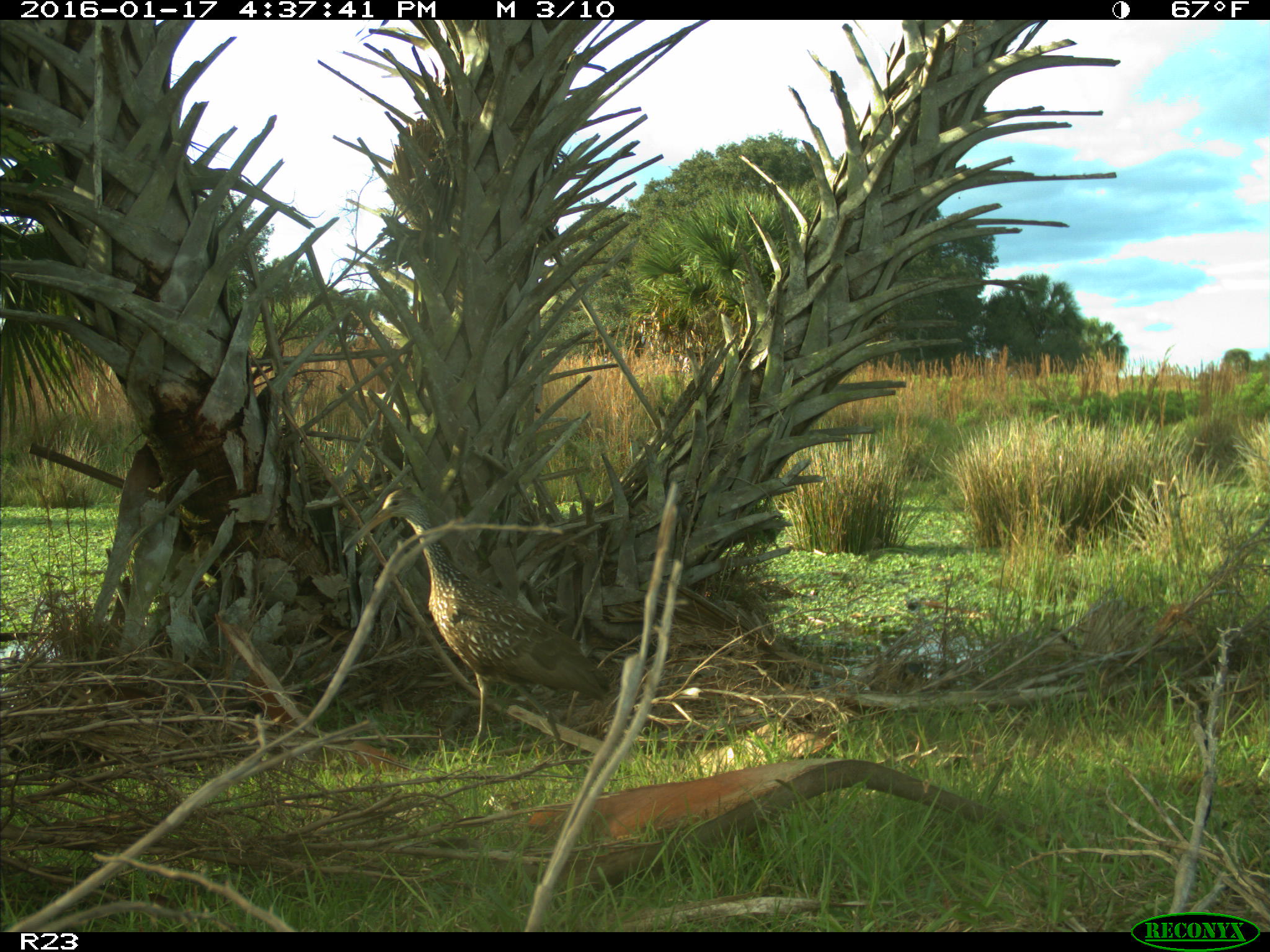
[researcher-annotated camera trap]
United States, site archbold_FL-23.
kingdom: Animalia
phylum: Chordata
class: Aves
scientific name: Aves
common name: birds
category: unidentified bird